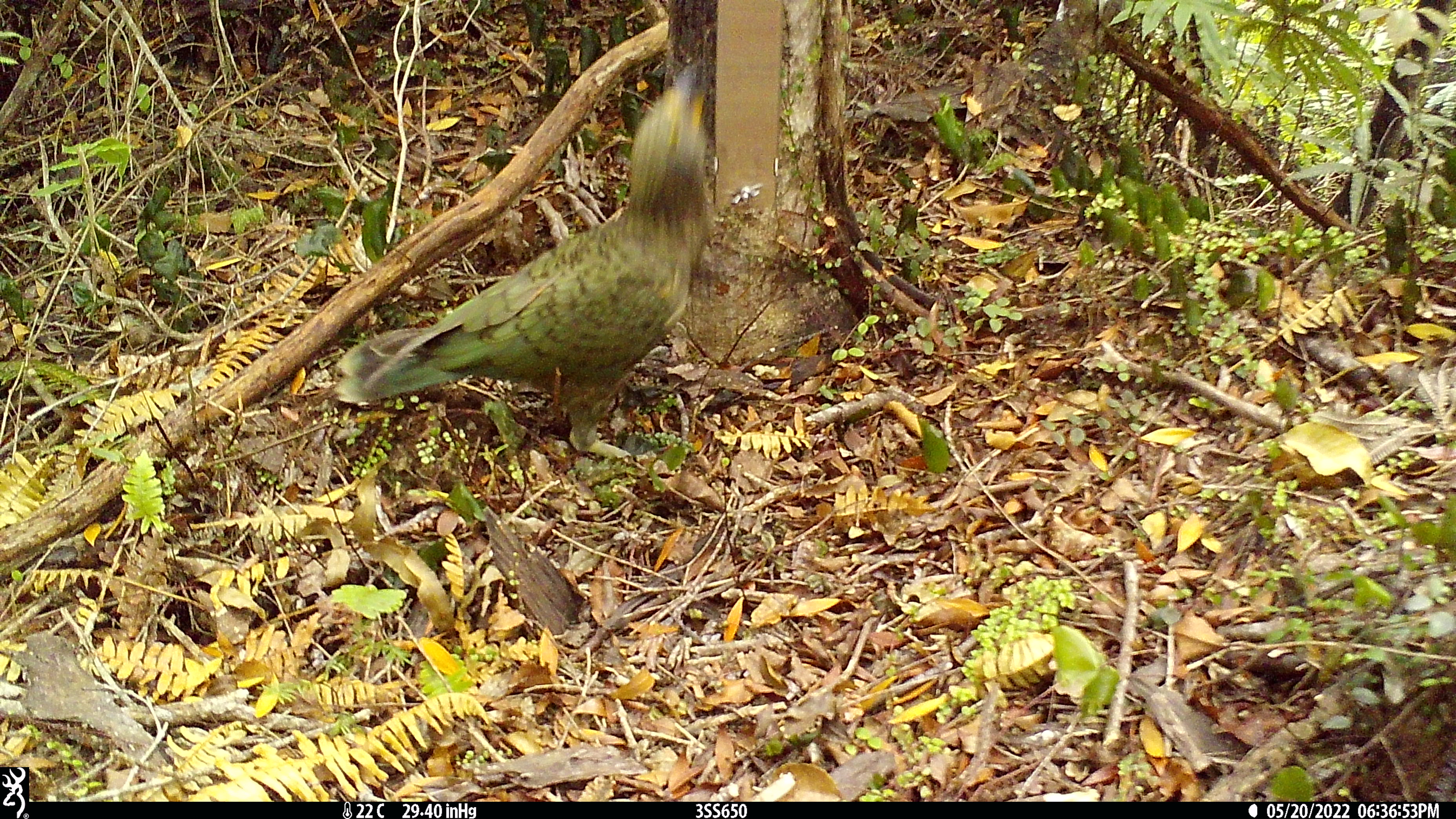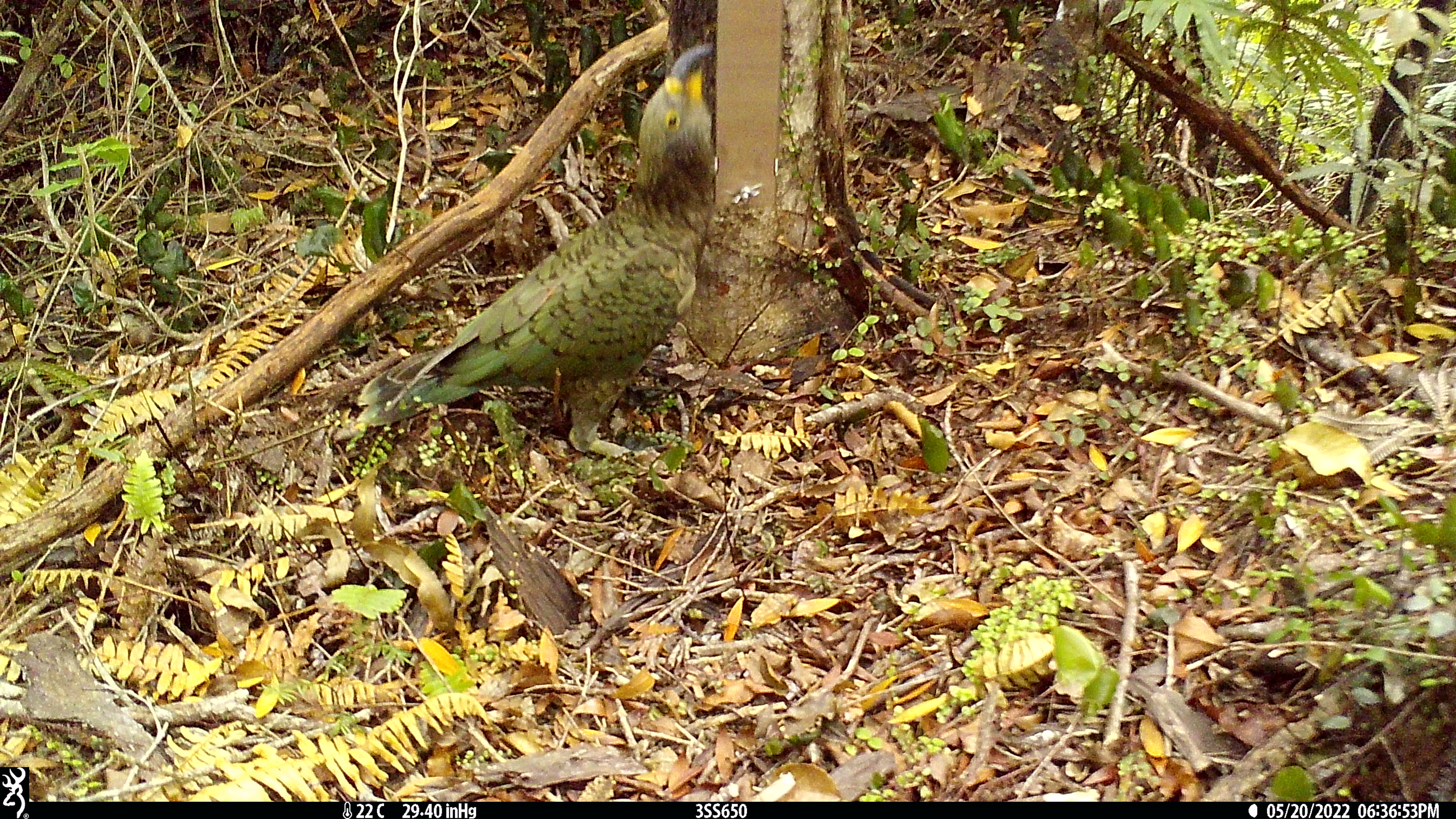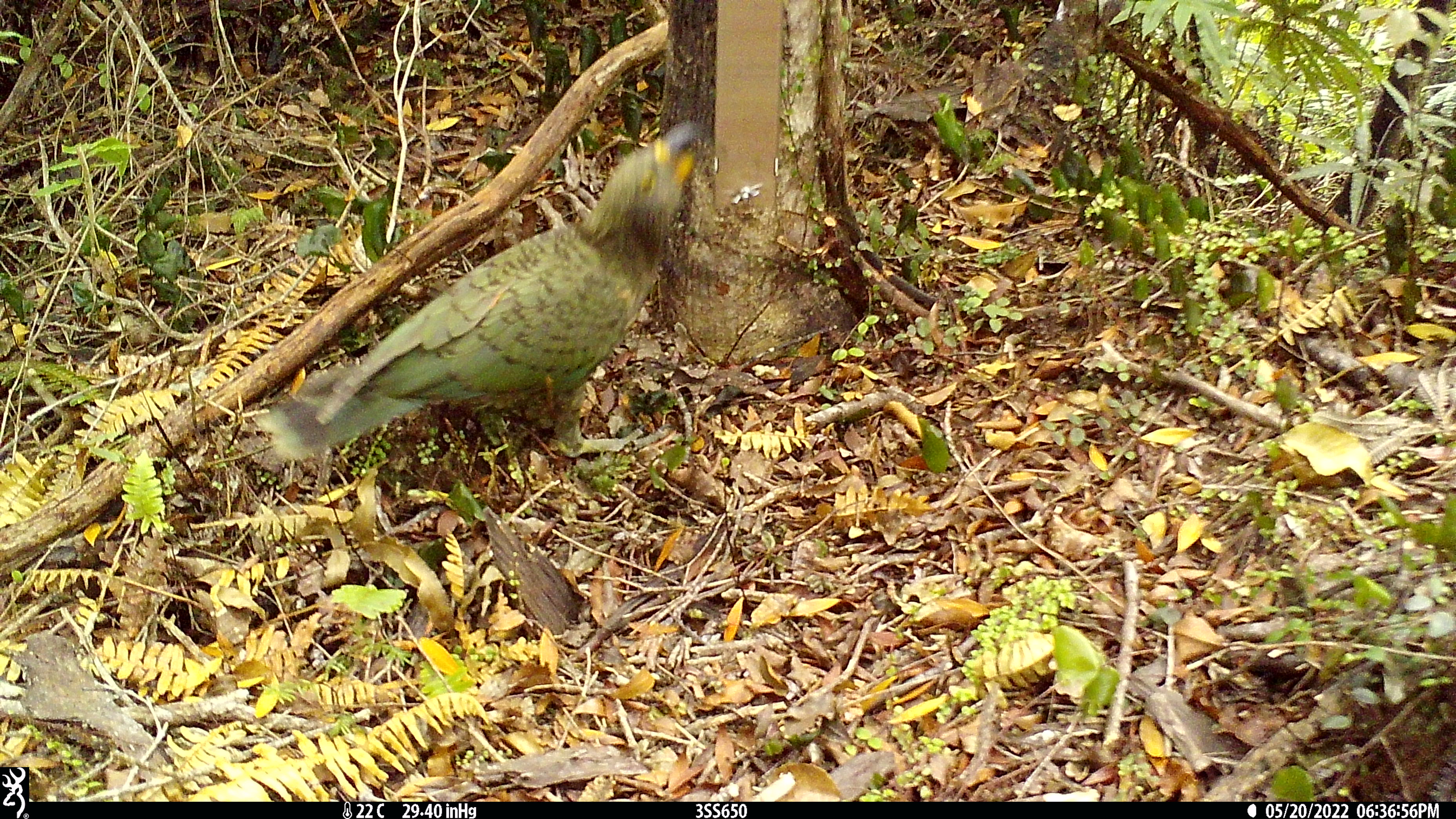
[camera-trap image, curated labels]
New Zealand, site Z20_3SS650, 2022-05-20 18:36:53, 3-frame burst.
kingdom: Animalia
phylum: Chordata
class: Aves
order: Psittaciformes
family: Strigopidae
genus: Nestor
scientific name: Nestor notabilis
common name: kea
Kea (Nestor notabilis).